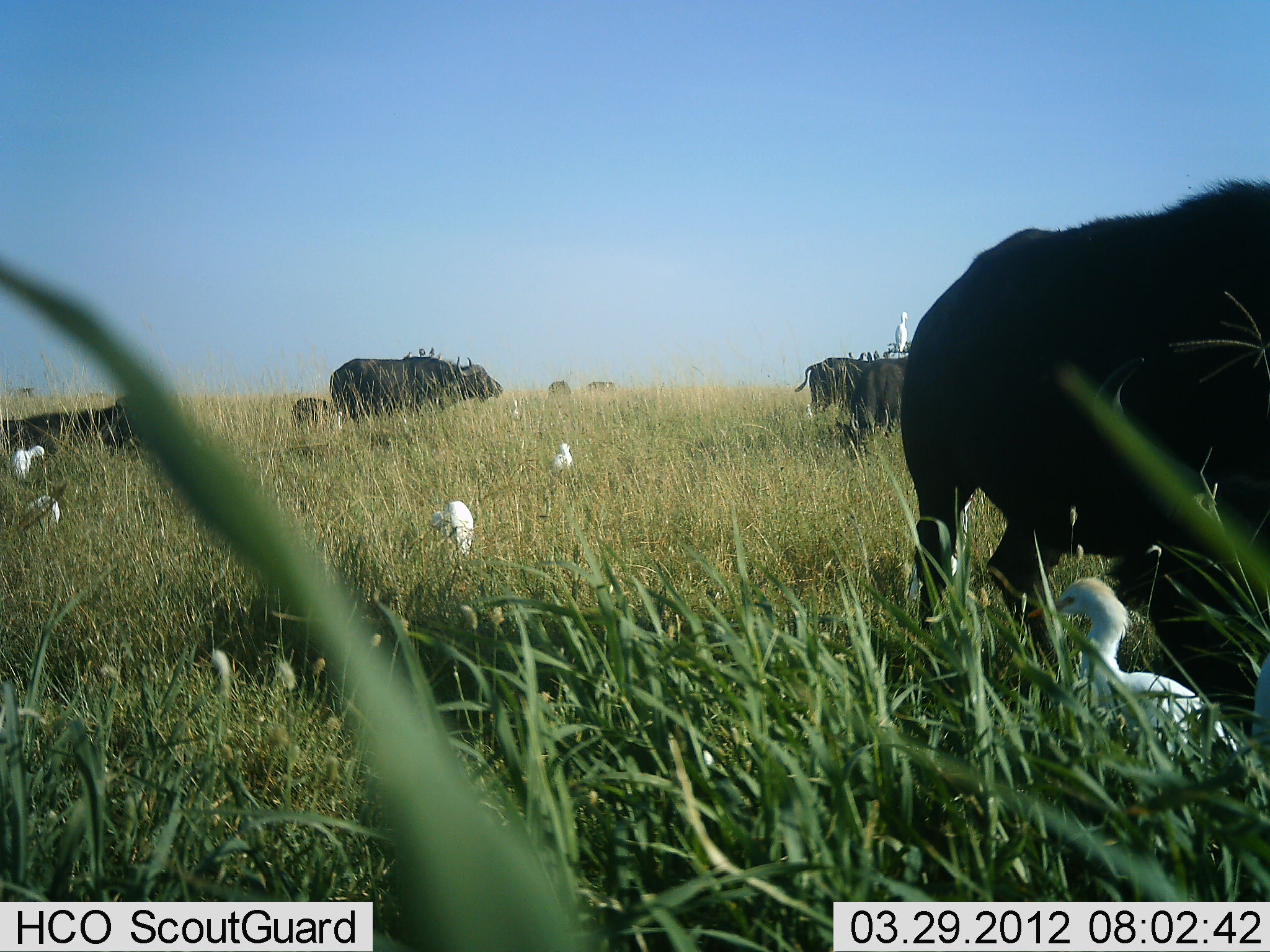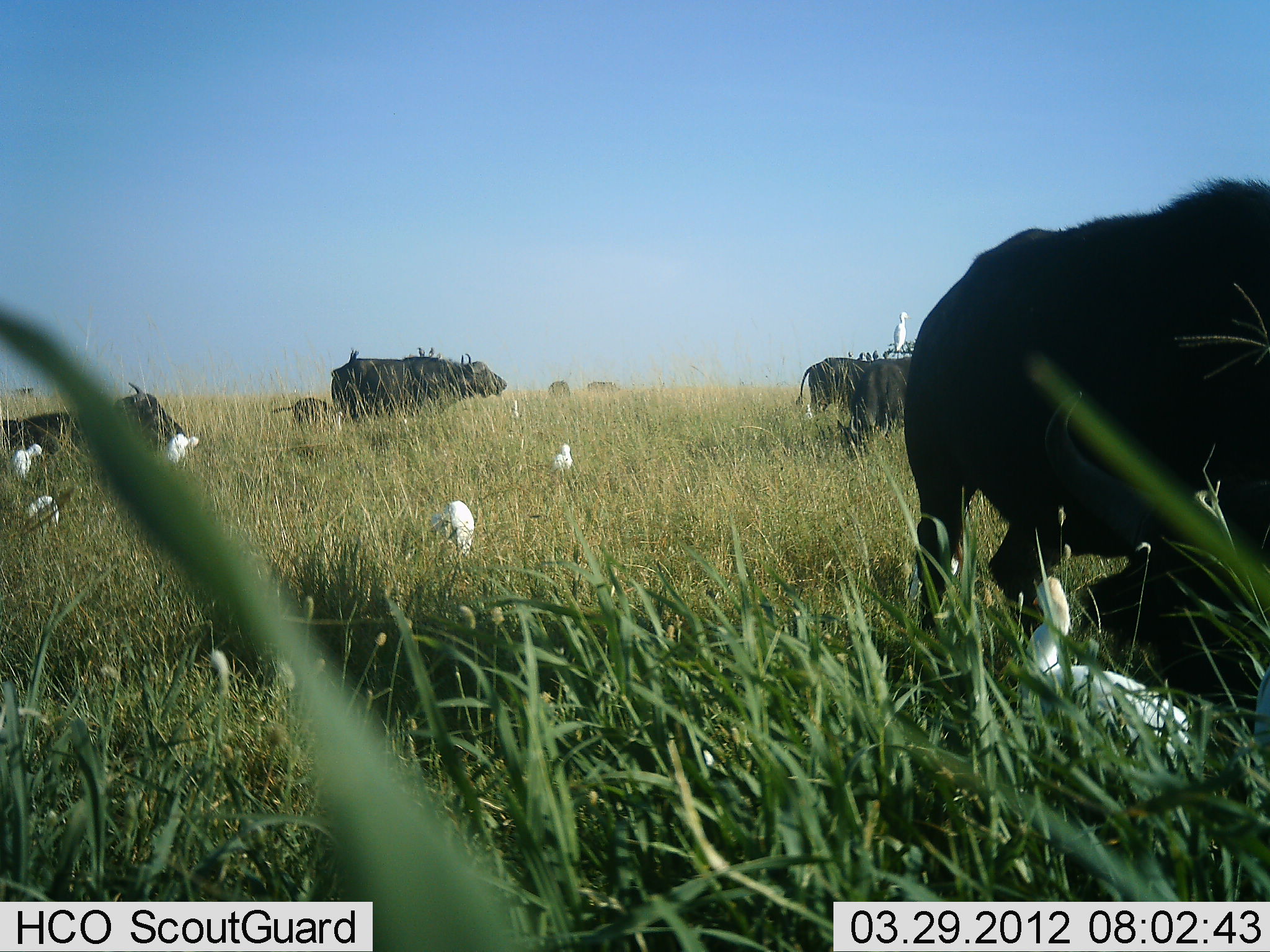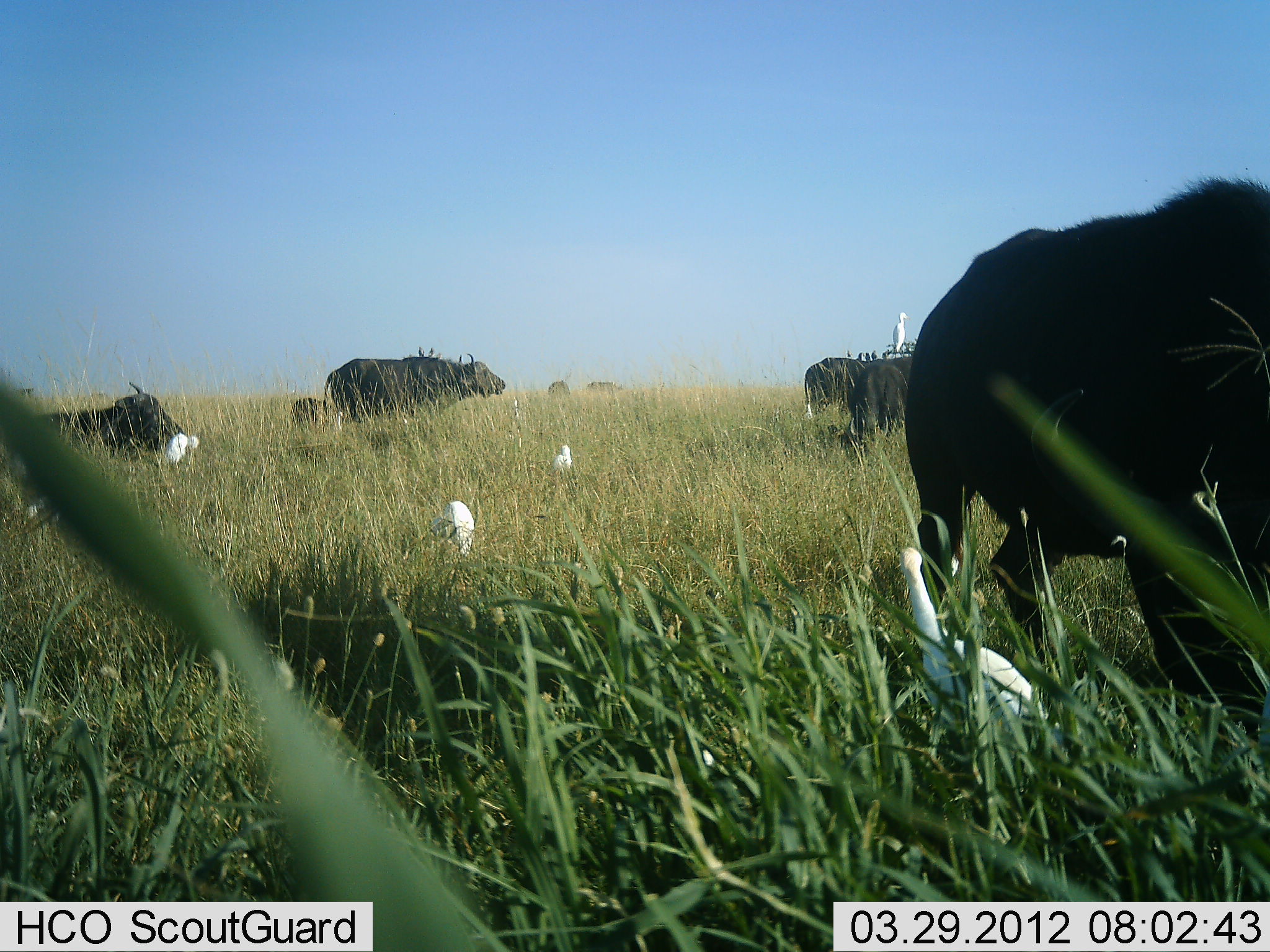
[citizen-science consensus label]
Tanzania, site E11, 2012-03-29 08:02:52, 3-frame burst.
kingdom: Animalia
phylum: Chordata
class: Mammalia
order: Artiodactyla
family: Bovidae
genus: Syncerus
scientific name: Syncerus caffer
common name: cape buffalo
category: buffalo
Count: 7.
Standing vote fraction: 86%.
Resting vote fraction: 62%.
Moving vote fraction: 7%.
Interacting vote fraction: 0%.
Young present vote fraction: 52%.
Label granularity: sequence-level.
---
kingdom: Animalia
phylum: Chordata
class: Aves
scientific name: Aves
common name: bird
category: otherbird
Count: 7.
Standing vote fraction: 93%.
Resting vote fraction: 0%.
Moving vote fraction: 14%.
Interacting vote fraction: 11%.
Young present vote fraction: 0%.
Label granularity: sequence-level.